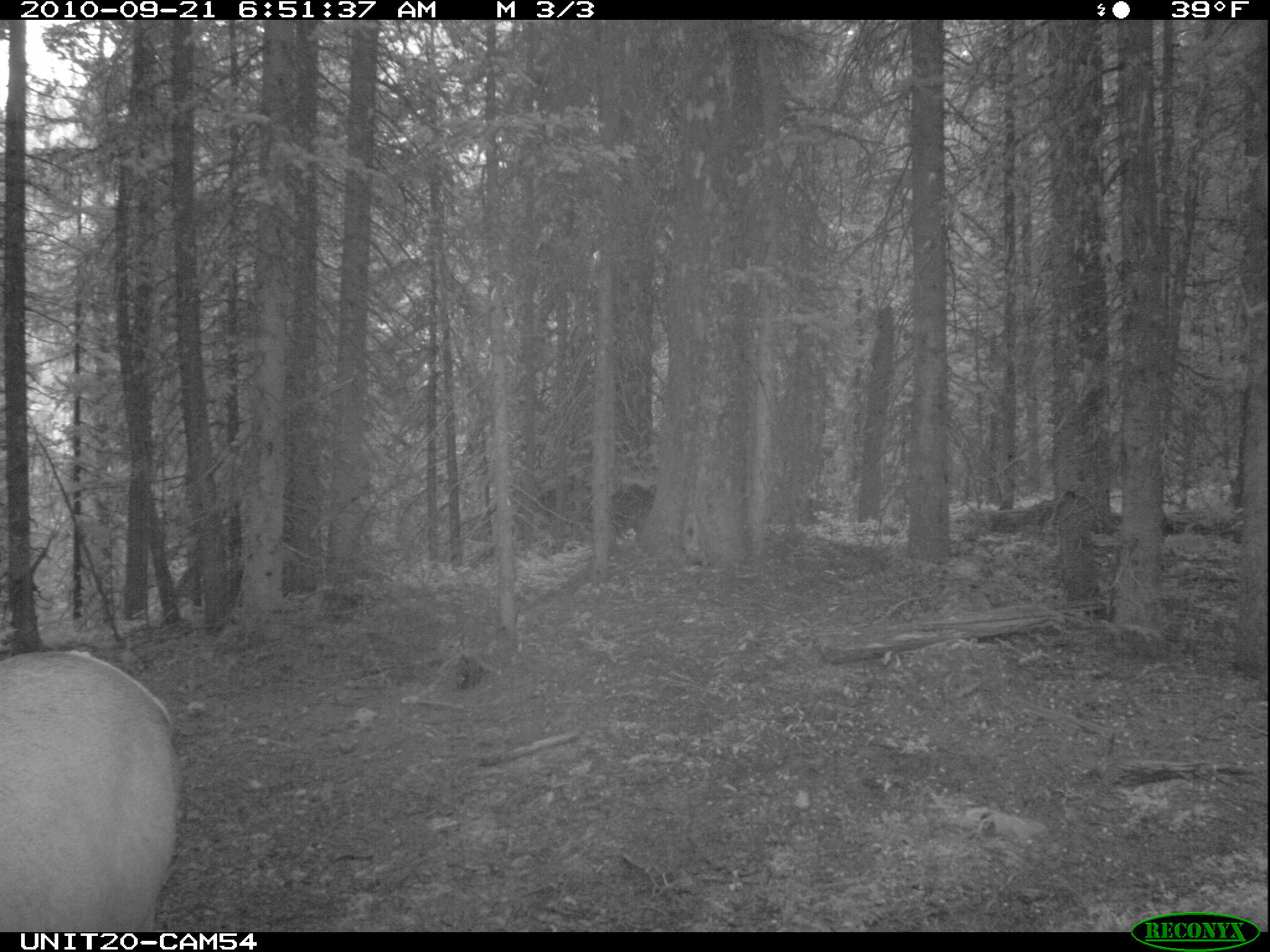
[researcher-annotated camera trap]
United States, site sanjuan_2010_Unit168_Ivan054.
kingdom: Animalia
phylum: Chordata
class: Mammalia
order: Artiodactyla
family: Cervidae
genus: Cervus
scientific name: Cervus elaphus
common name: red deer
Cervus elaphus (red deer).